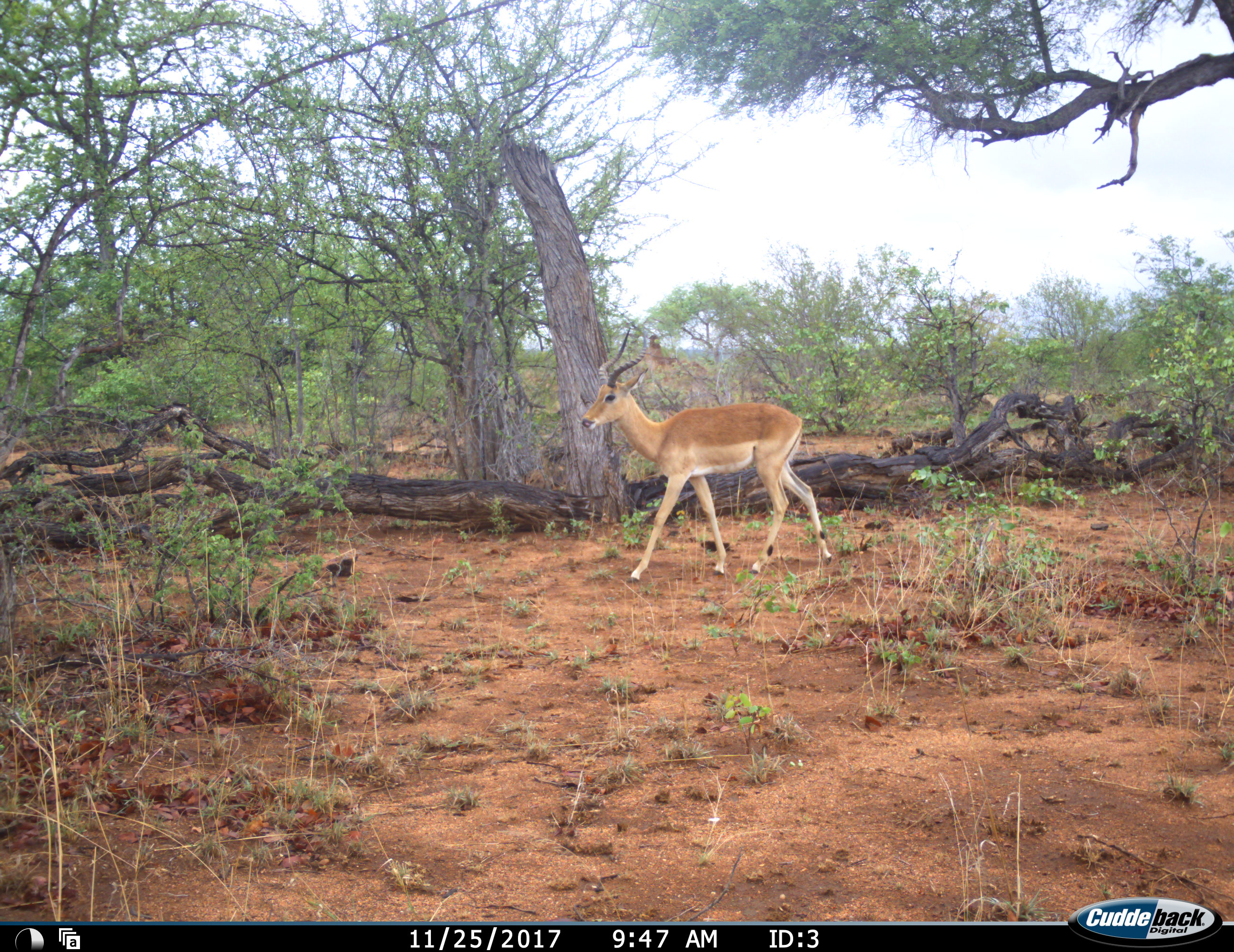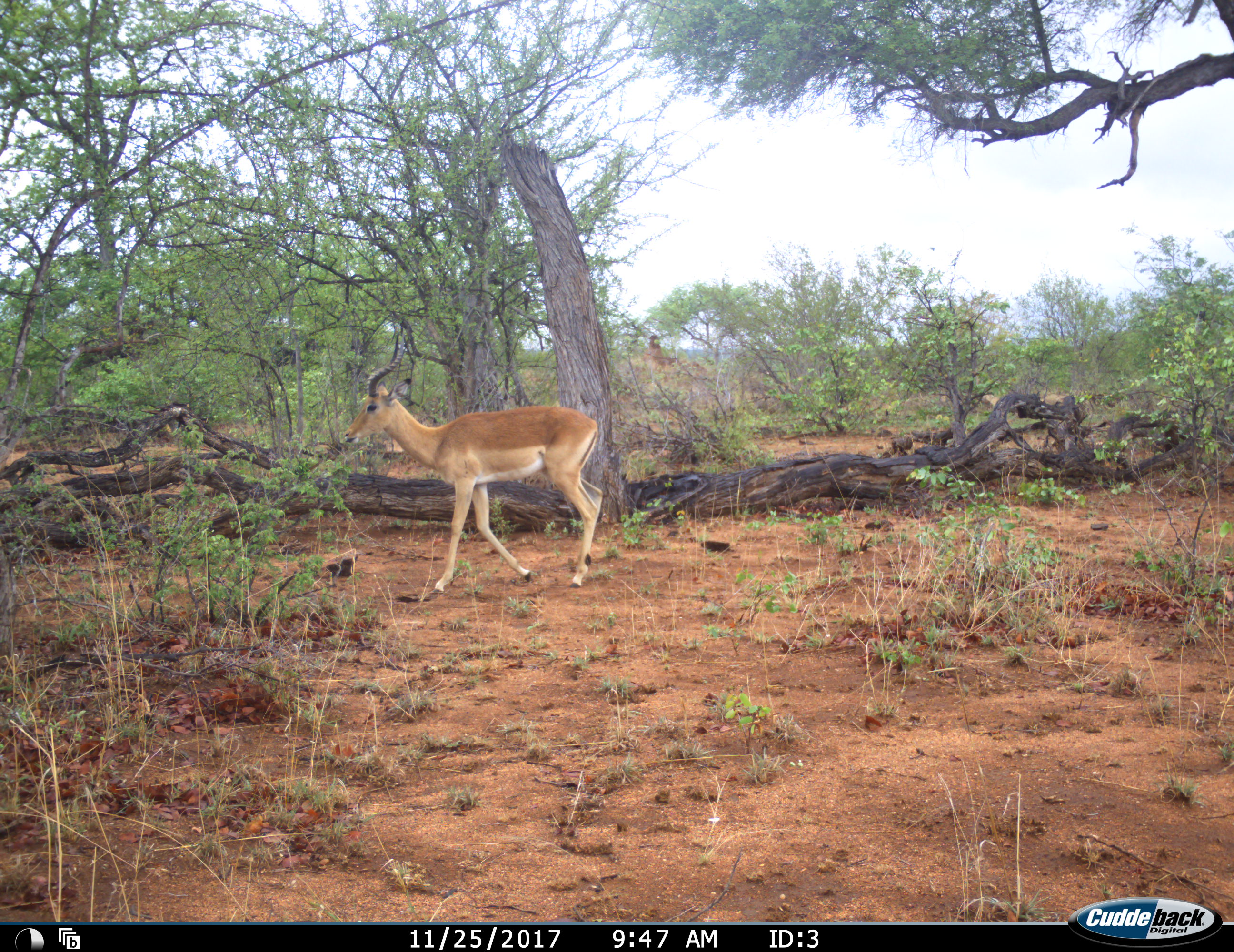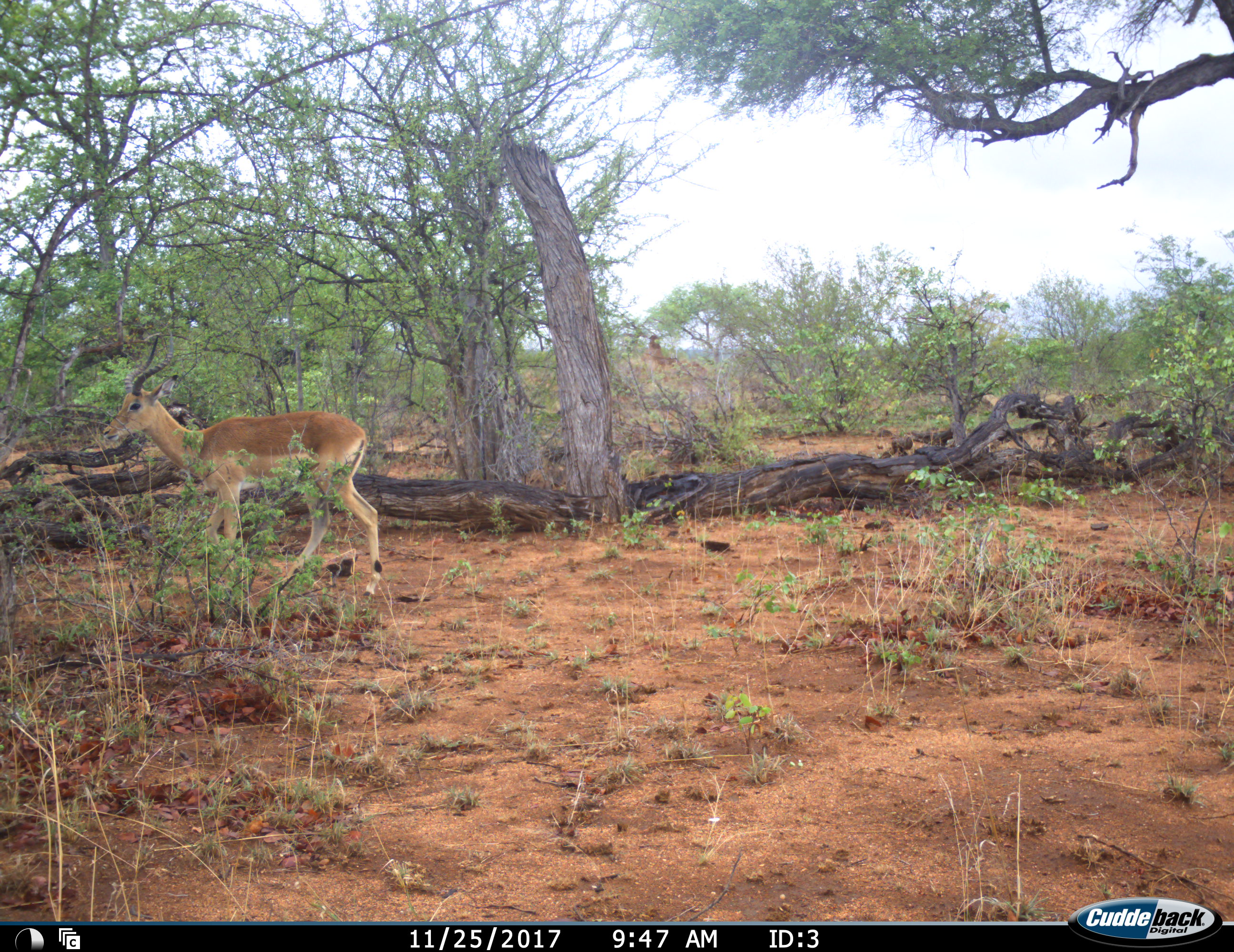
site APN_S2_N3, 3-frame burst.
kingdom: Animalia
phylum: Chordata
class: Mammalia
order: Artiodactyla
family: Bovidae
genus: Aepyceros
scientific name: Aepyceros melampus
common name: impala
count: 1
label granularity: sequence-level